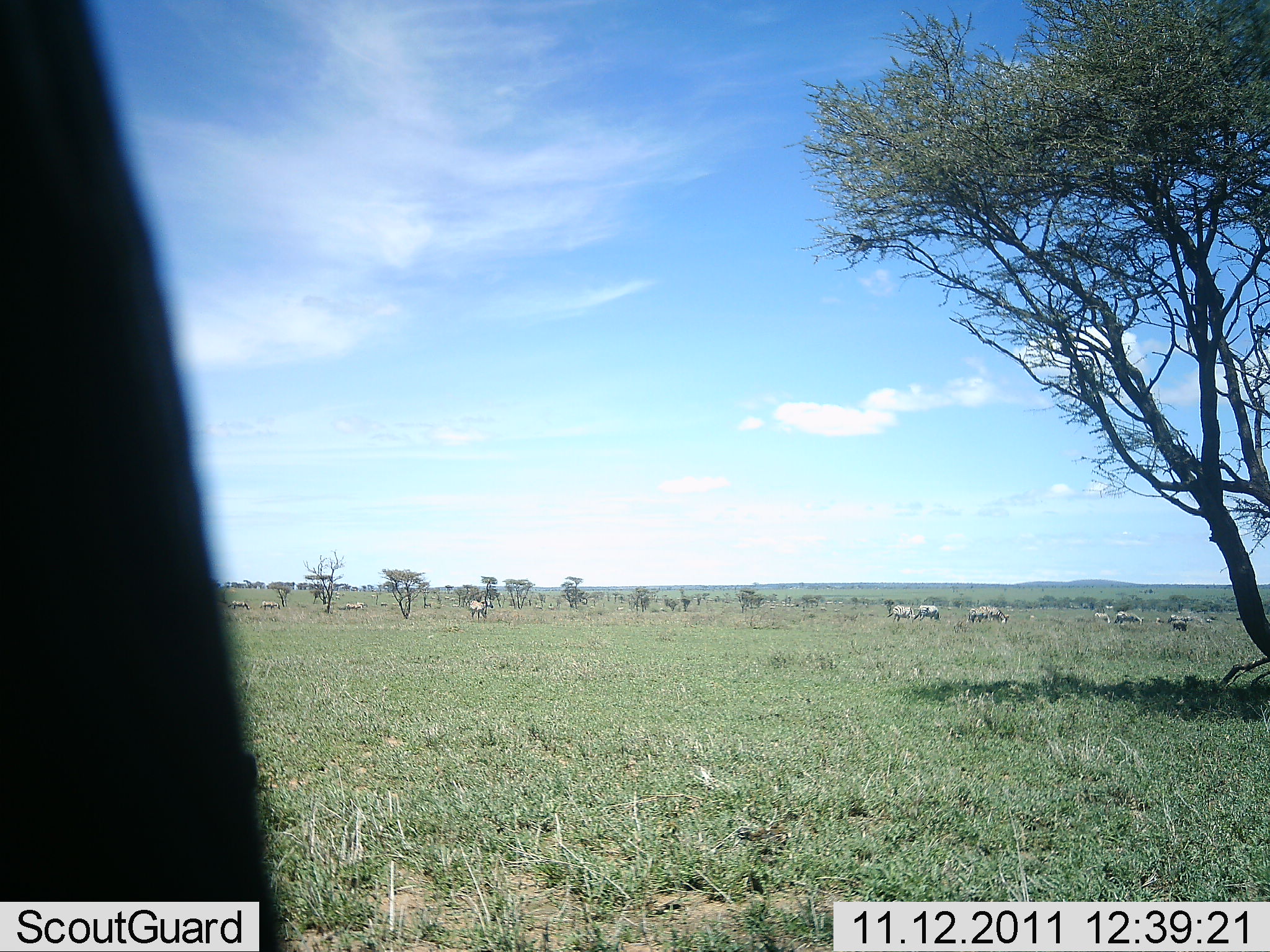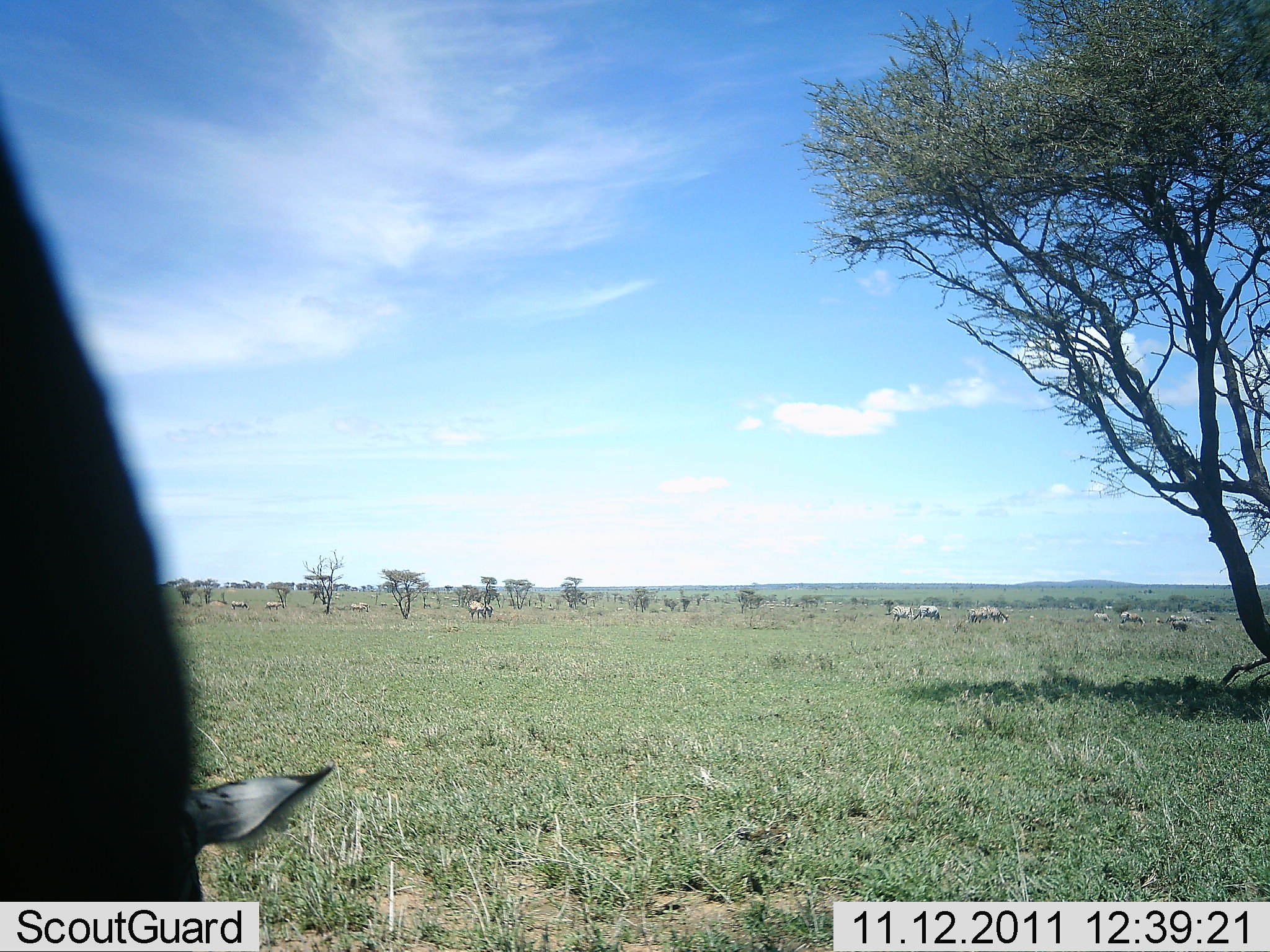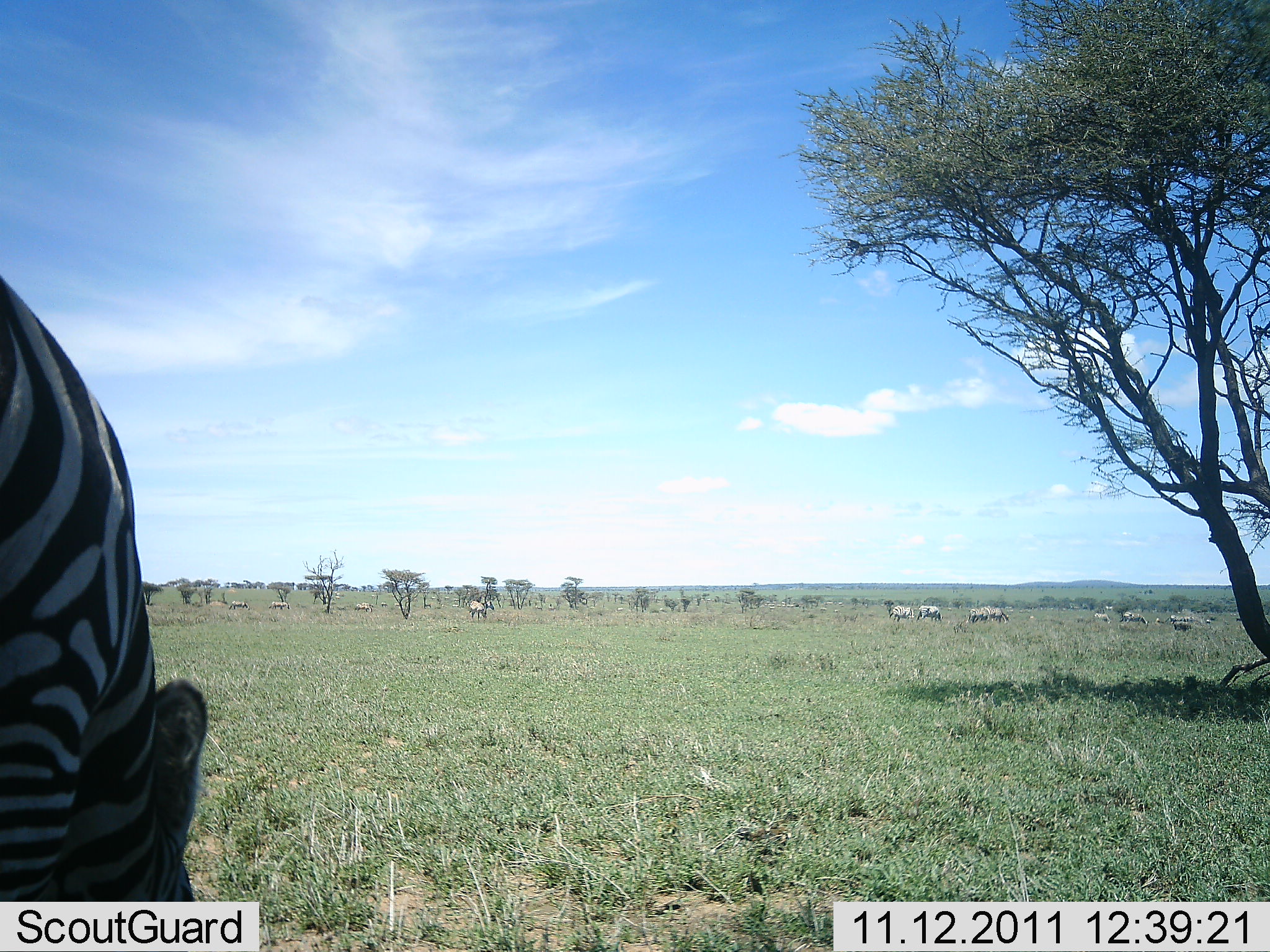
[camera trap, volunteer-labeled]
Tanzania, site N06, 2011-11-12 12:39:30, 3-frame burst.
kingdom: Animalia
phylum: Chordata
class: Mammalia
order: Perissodactyla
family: Equidae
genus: Equus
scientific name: Equus quagga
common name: plains zebra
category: zebra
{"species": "zebra (plains zebra) (Equus quagga)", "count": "1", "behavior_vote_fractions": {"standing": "67%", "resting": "0%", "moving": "17%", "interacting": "0%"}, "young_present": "0%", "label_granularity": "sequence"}